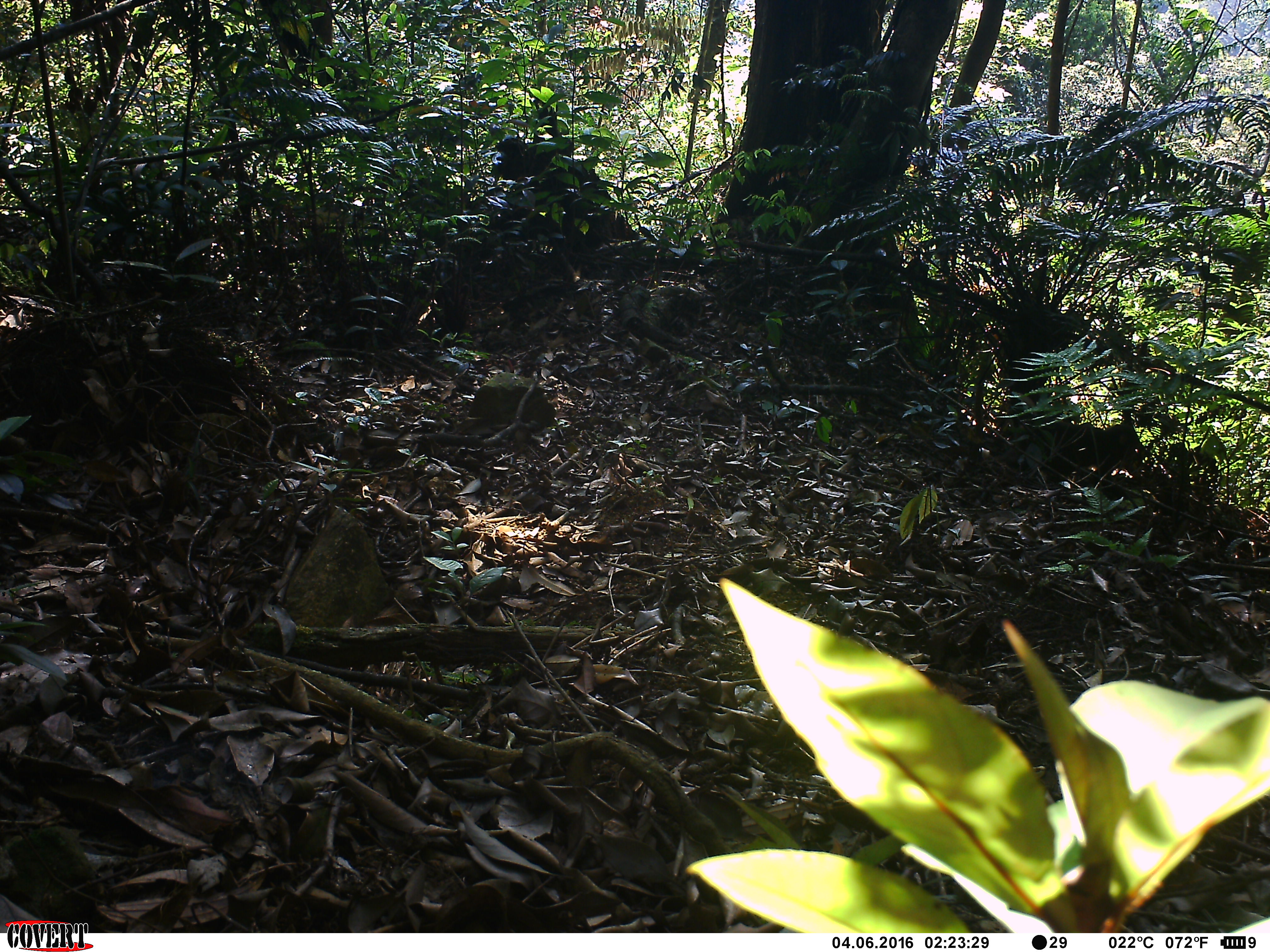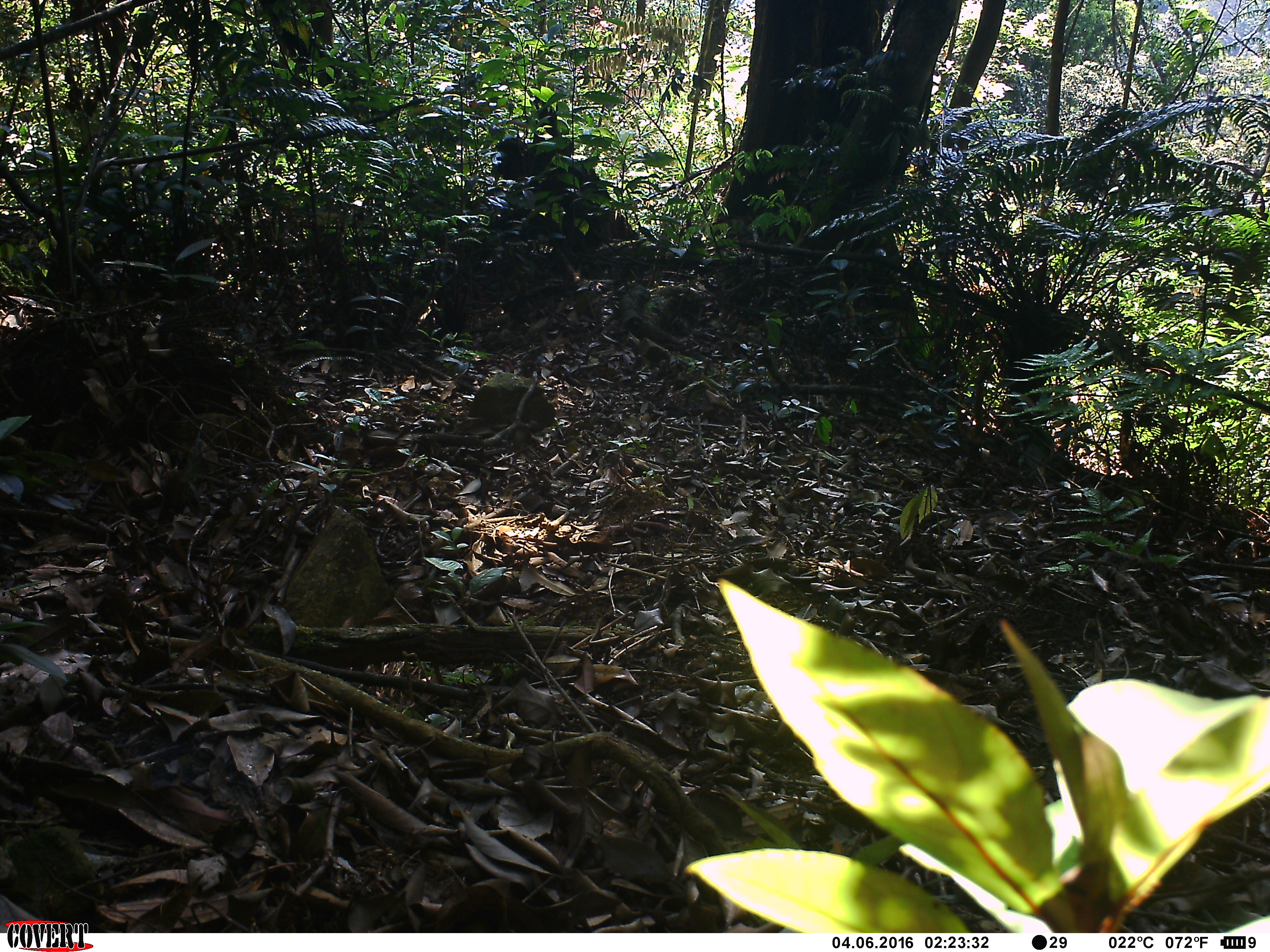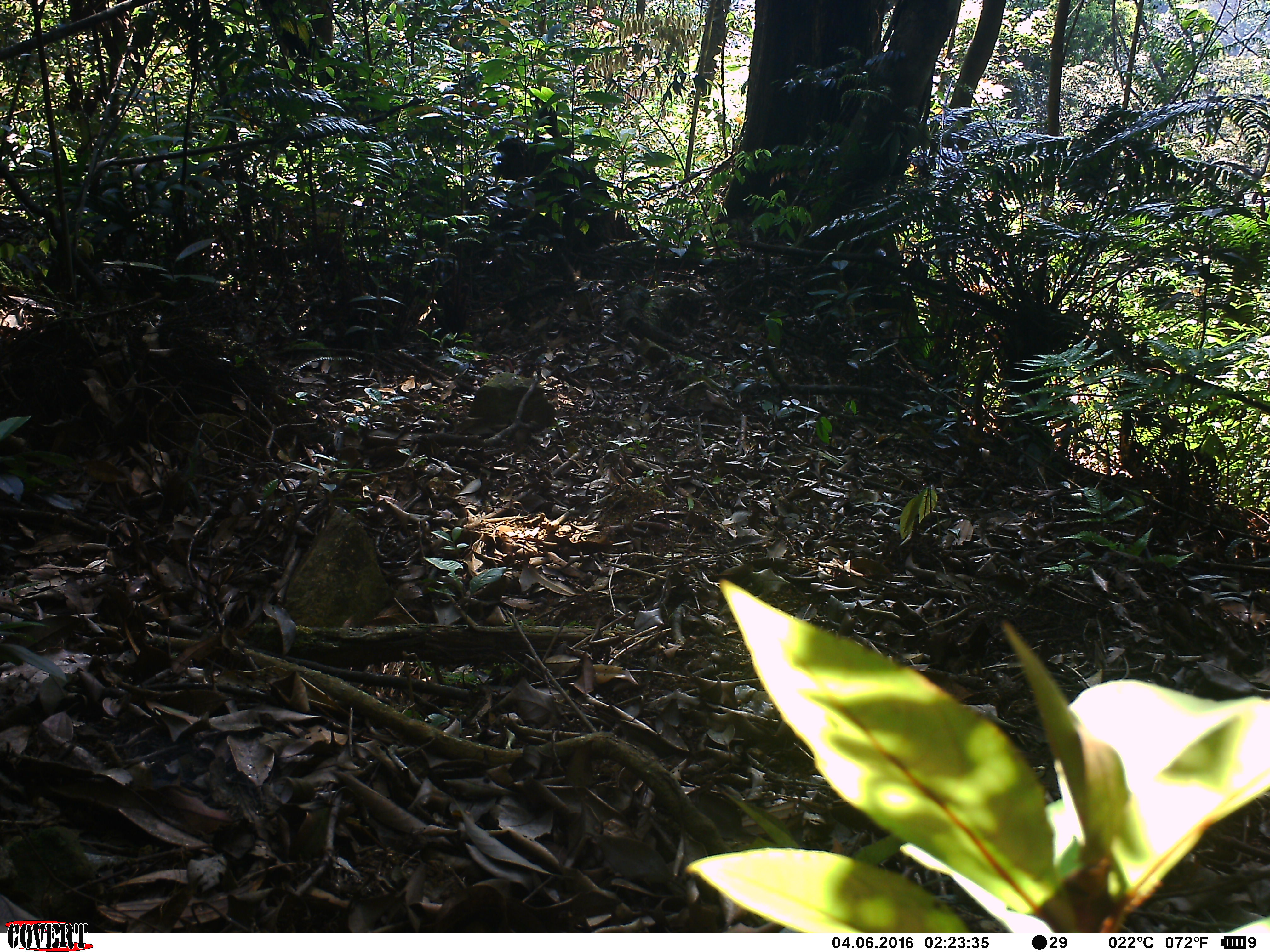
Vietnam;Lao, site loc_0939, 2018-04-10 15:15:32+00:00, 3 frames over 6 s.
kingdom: Animalia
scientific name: Animalia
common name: animal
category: unidentified animal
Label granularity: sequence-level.